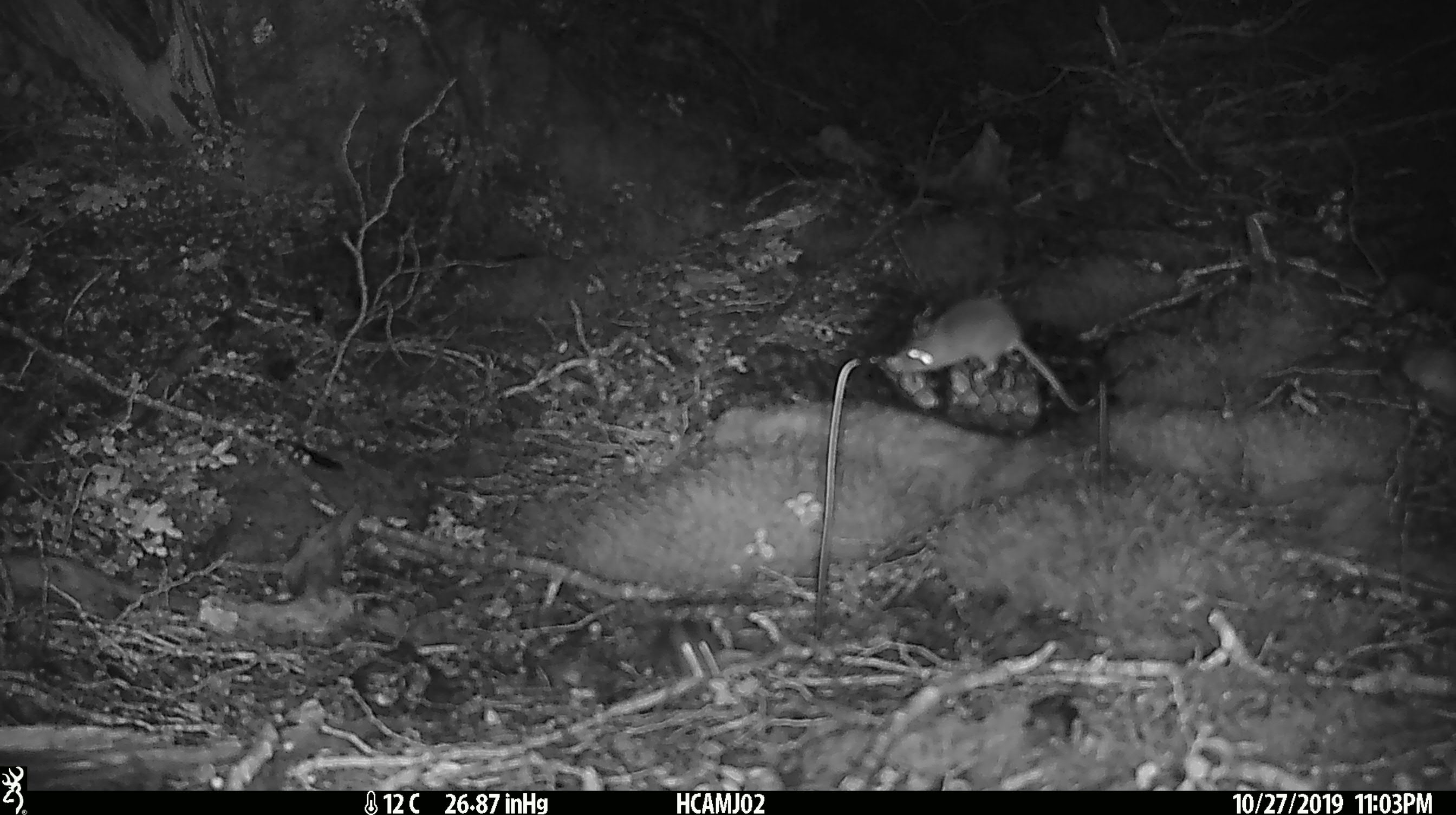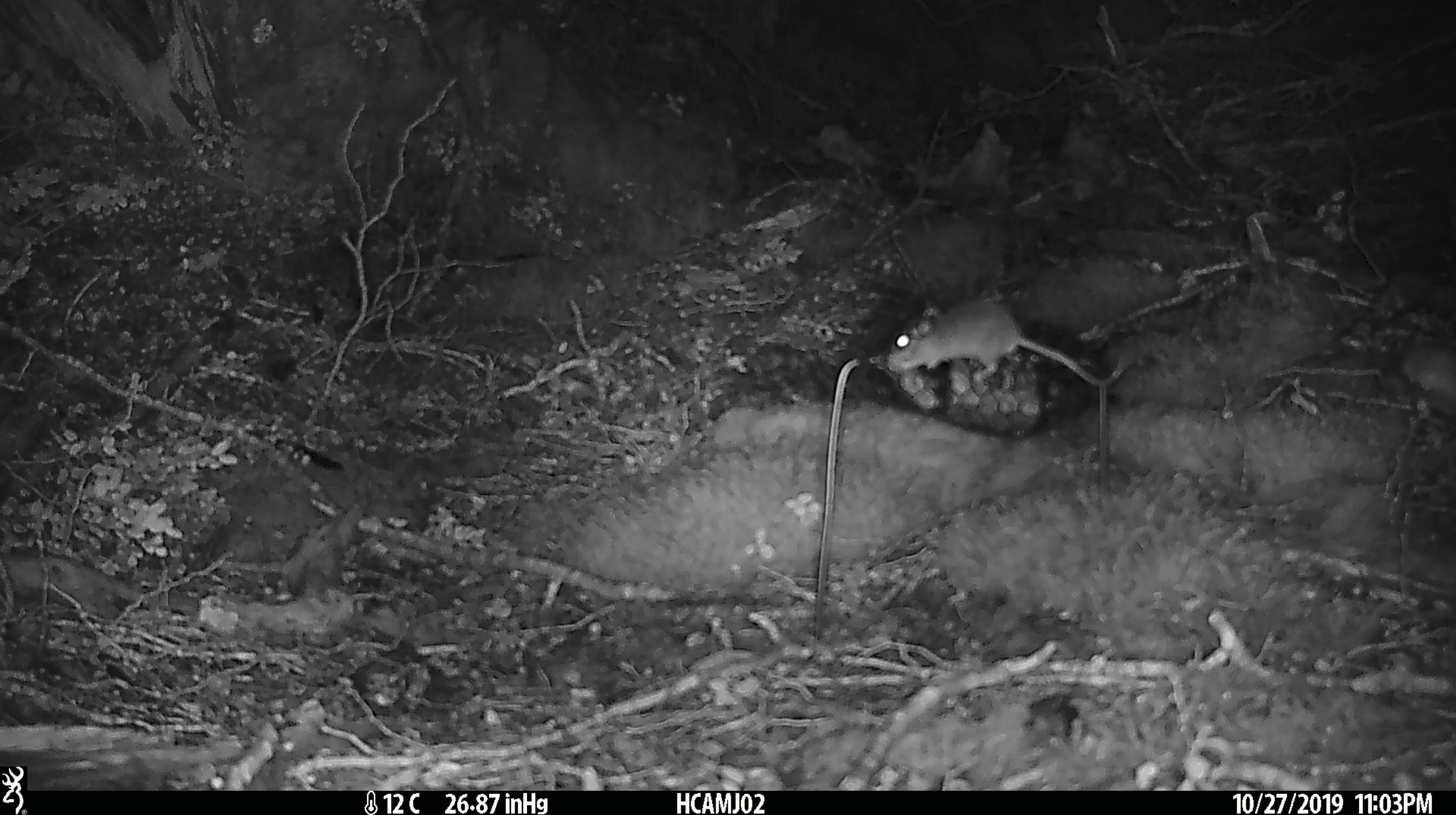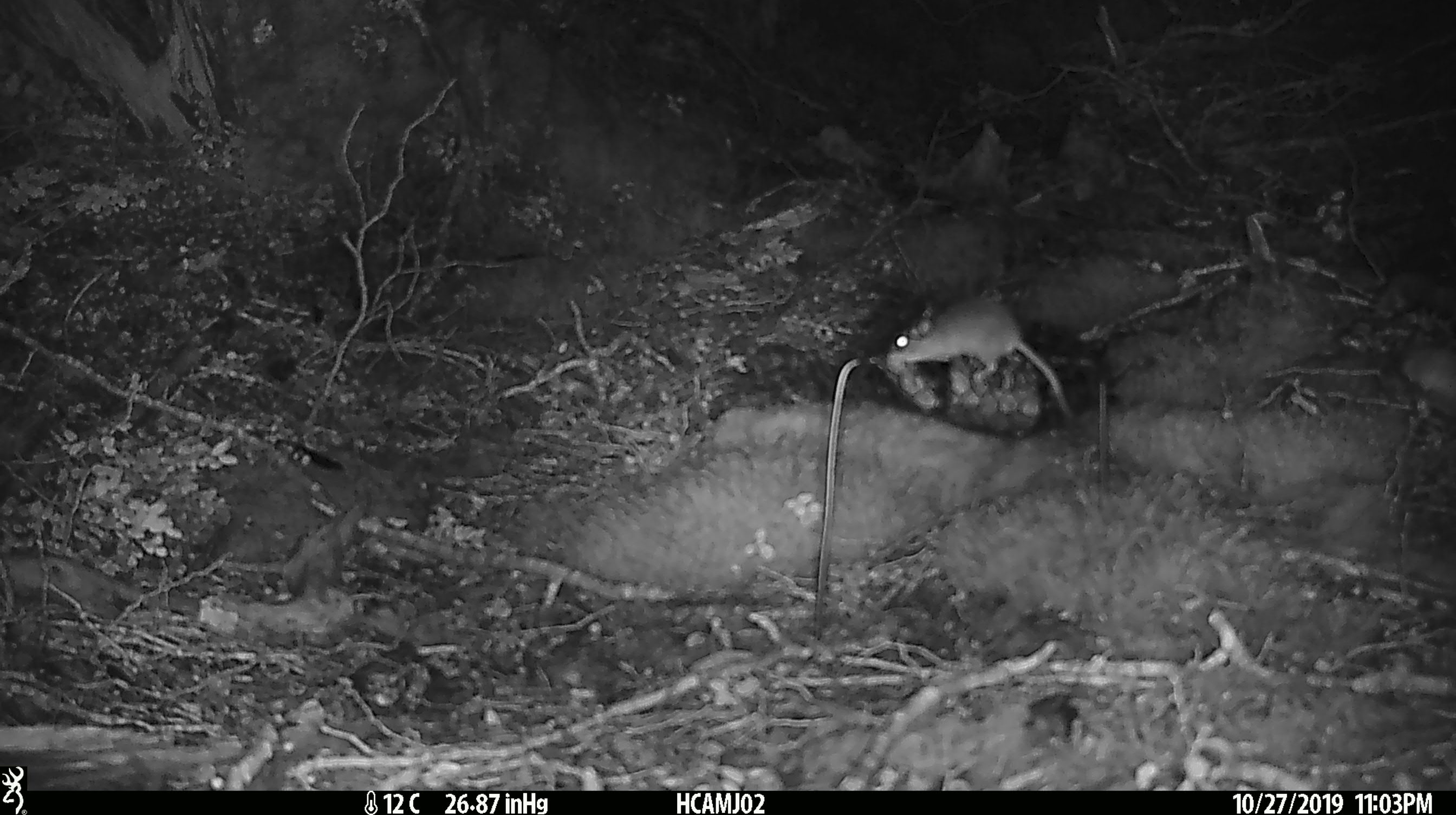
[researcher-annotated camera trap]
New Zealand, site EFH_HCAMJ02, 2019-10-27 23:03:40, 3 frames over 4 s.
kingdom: Animalia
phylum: Chordata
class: Mammalia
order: Rodentia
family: Muridae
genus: Mus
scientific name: Mus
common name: mouse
Mouse (Mus).